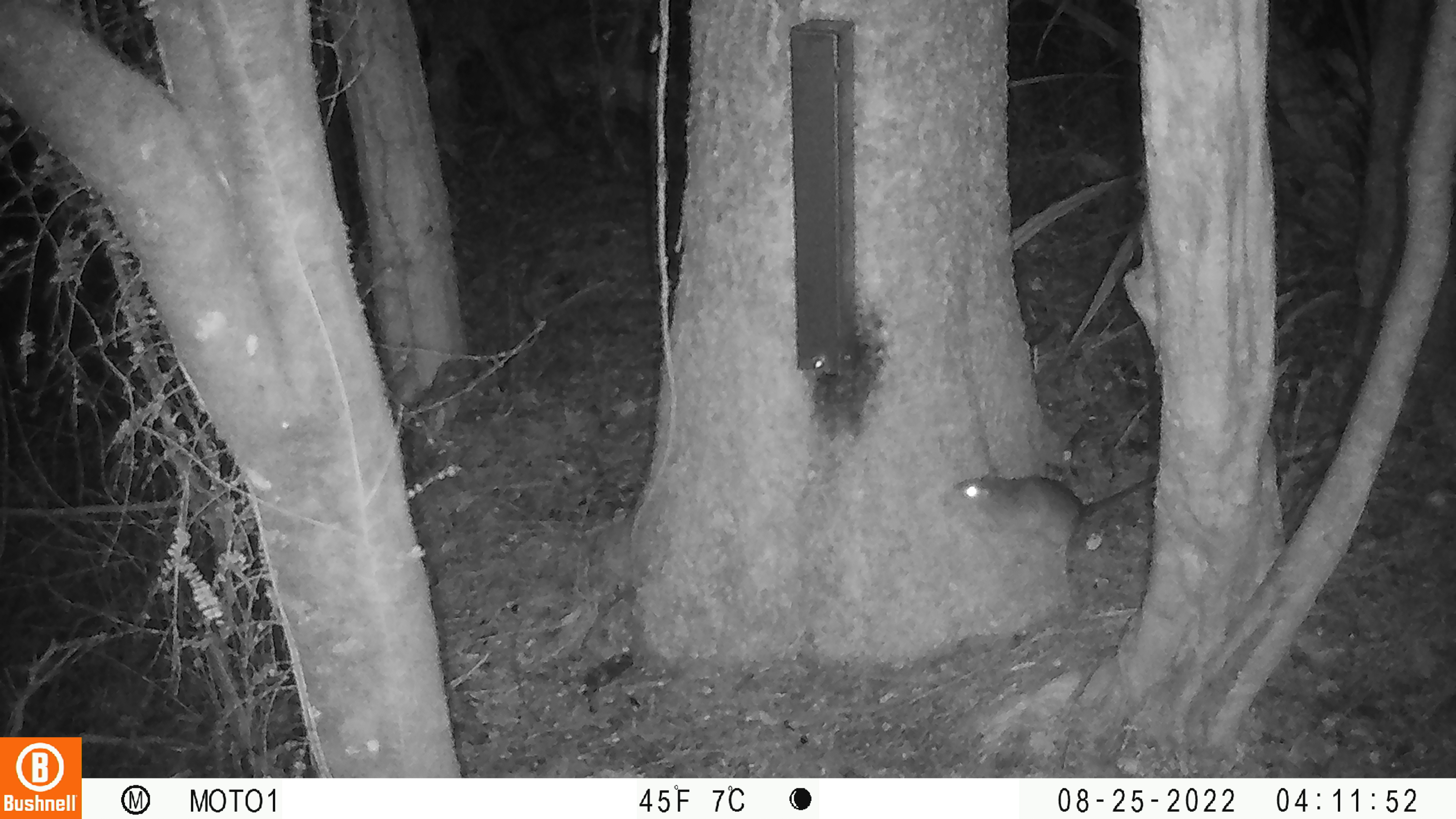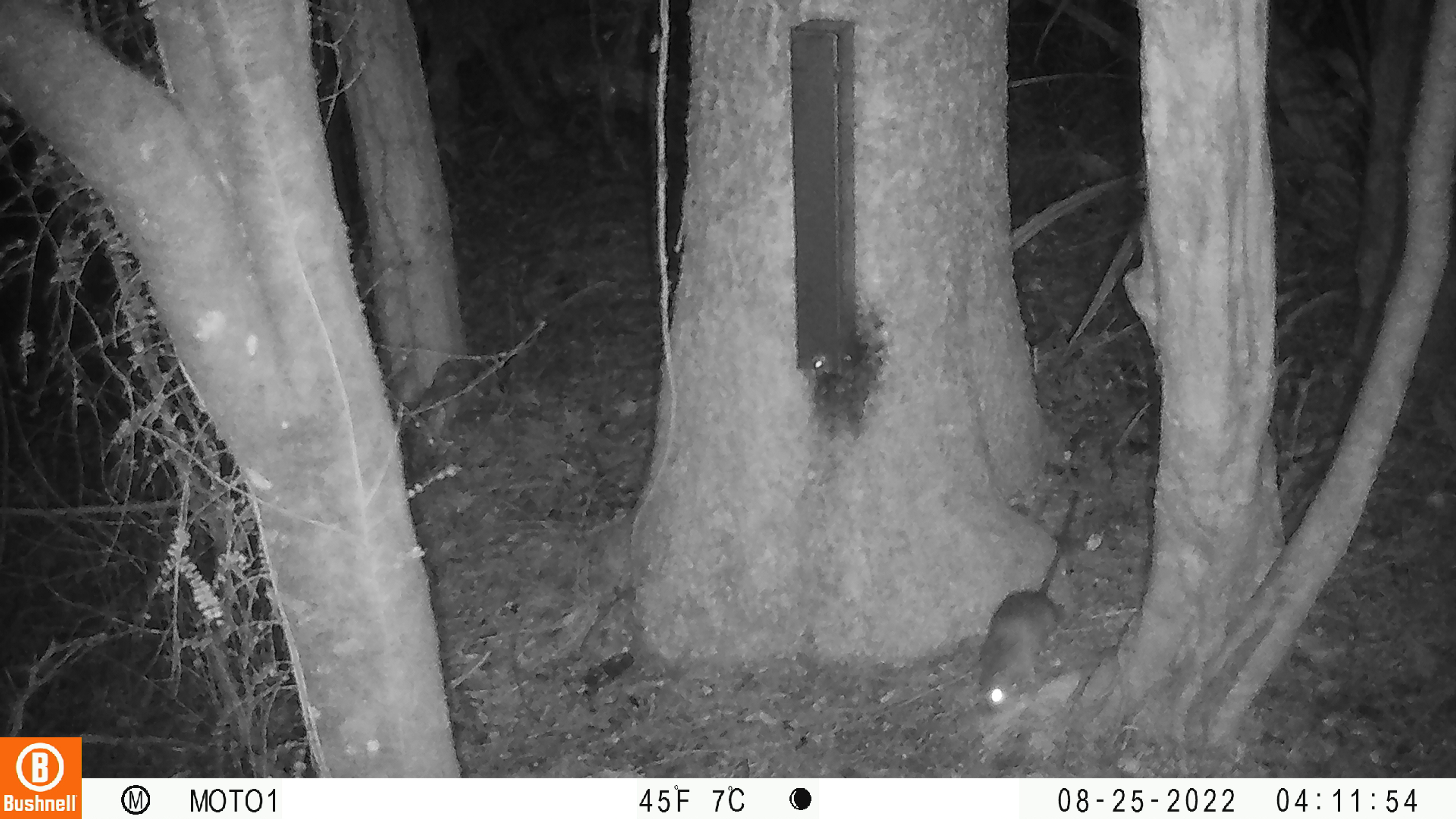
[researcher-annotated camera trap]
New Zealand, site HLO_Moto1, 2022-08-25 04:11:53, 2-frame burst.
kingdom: Animalia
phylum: Chordata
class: Mammalia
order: Rodentia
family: Muridae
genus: Rattus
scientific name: Rattus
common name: rat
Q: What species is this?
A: Rat (Rattus).